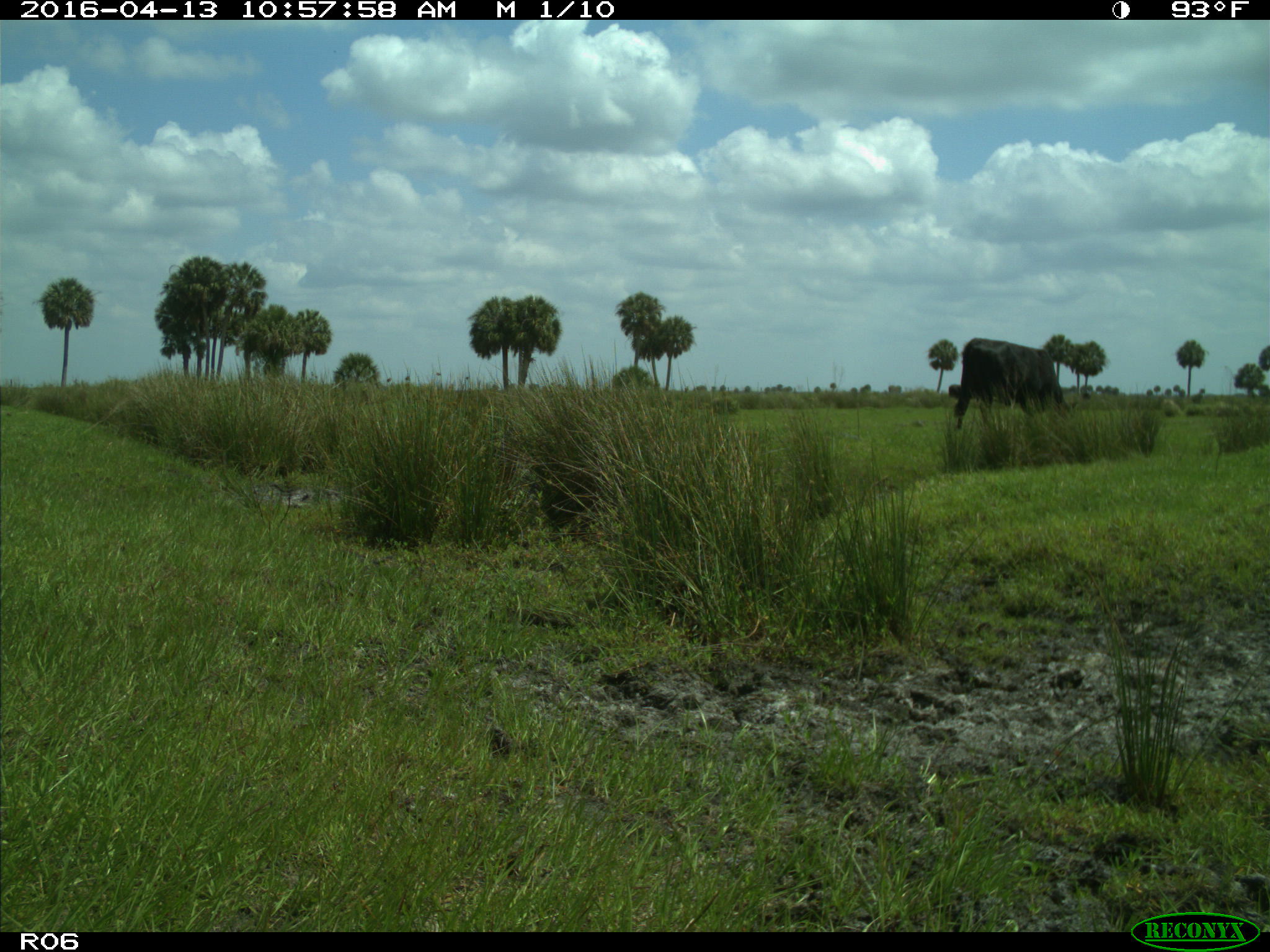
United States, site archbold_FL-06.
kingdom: Animalia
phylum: Chordata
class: Mammalia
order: Artiodactyla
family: Bovidae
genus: Bos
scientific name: Bos taurus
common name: domestic cow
Bos taurus (domestic cow).